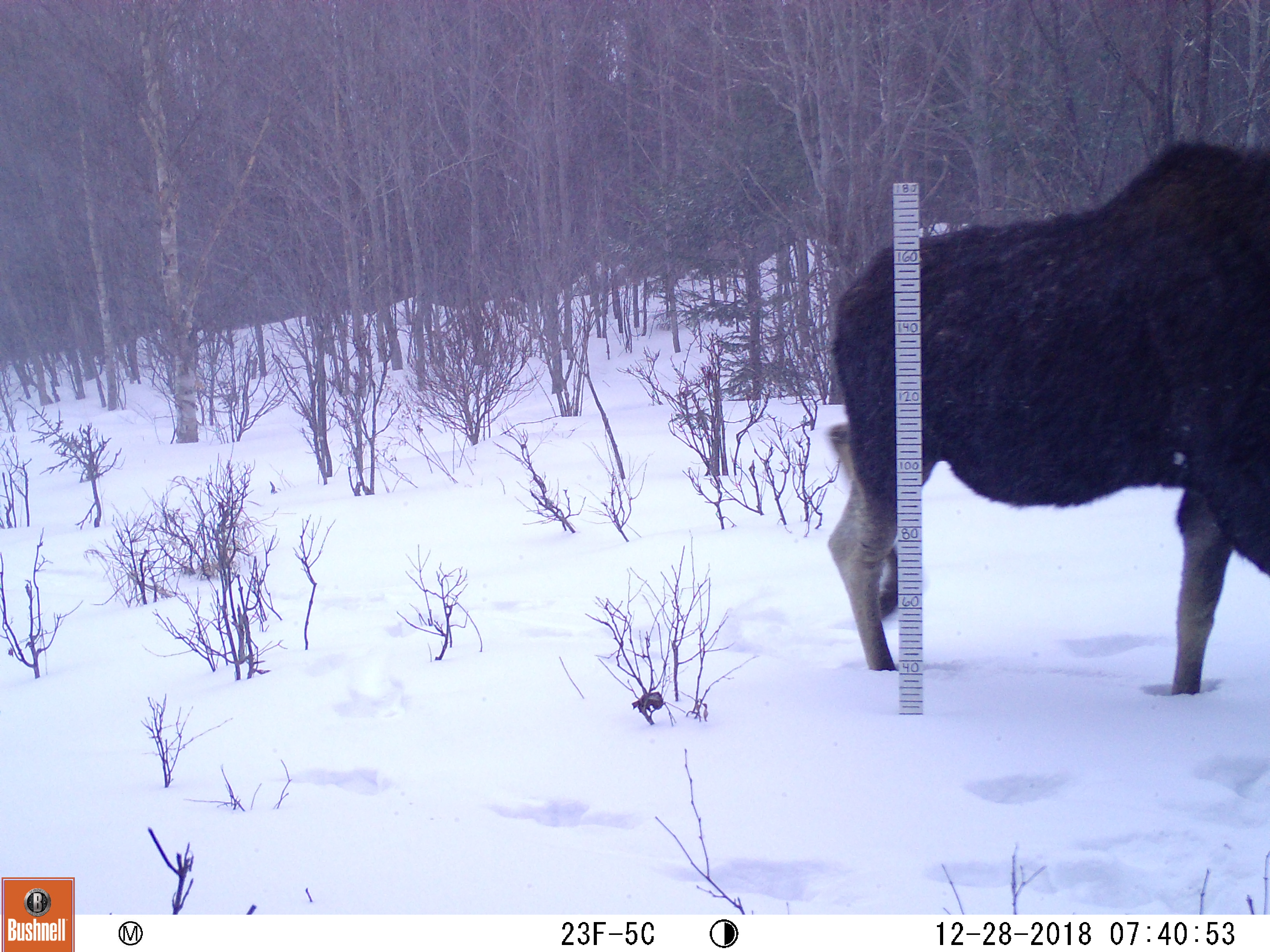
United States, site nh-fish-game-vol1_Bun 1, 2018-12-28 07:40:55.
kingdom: Animalia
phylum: Chordata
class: Mammalia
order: Artiodactyla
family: Cervidae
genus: Alces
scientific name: Alces alces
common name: moose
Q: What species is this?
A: Moose (Alces alces).